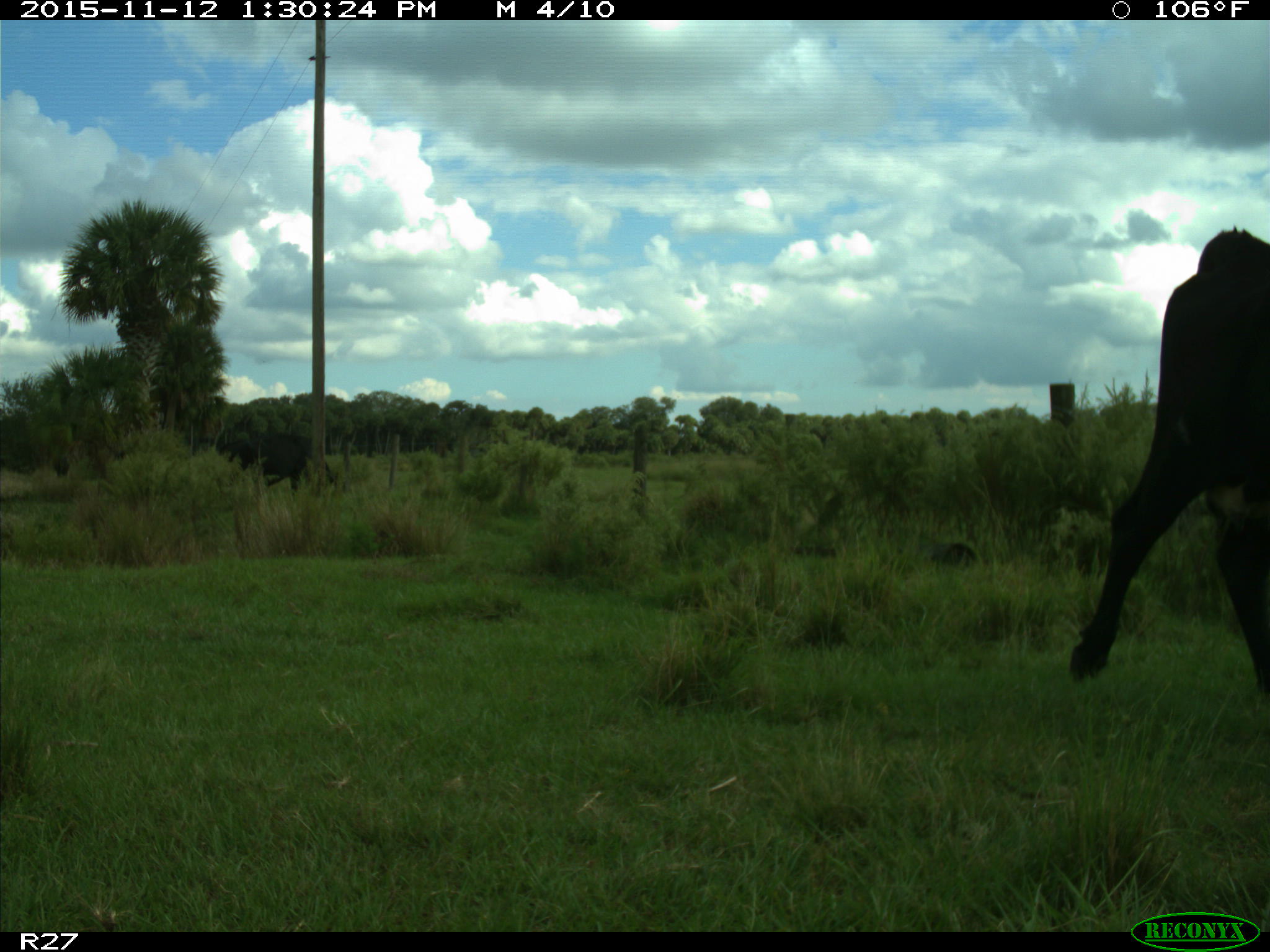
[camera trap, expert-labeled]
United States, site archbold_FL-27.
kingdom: Animalia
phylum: Chordata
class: Mammalia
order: Artiodactyla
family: Bovidae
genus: Bos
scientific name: Bos taurus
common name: domestic cow